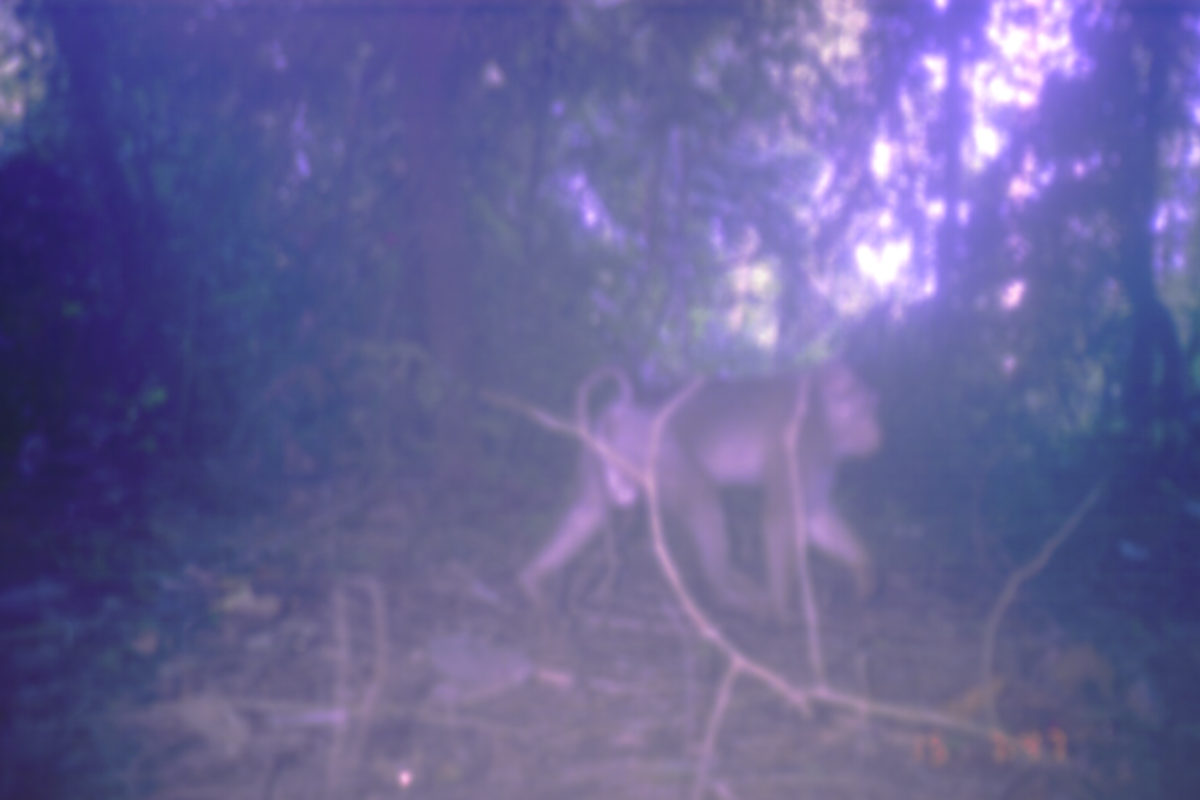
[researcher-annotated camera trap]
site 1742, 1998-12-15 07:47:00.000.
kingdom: Animalia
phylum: Chordata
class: Mammalia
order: Primates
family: Cercopithecidae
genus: Macaca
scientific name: Macaca nemestrina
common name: southern pig-tailed macaque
Macaca nemestrina (southern pig-tailed macaque), count 1.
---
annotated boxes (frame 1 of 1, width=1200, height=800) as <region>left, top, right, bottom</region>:
macaca nemestrina: <region>506, 354, 888, 624</region>